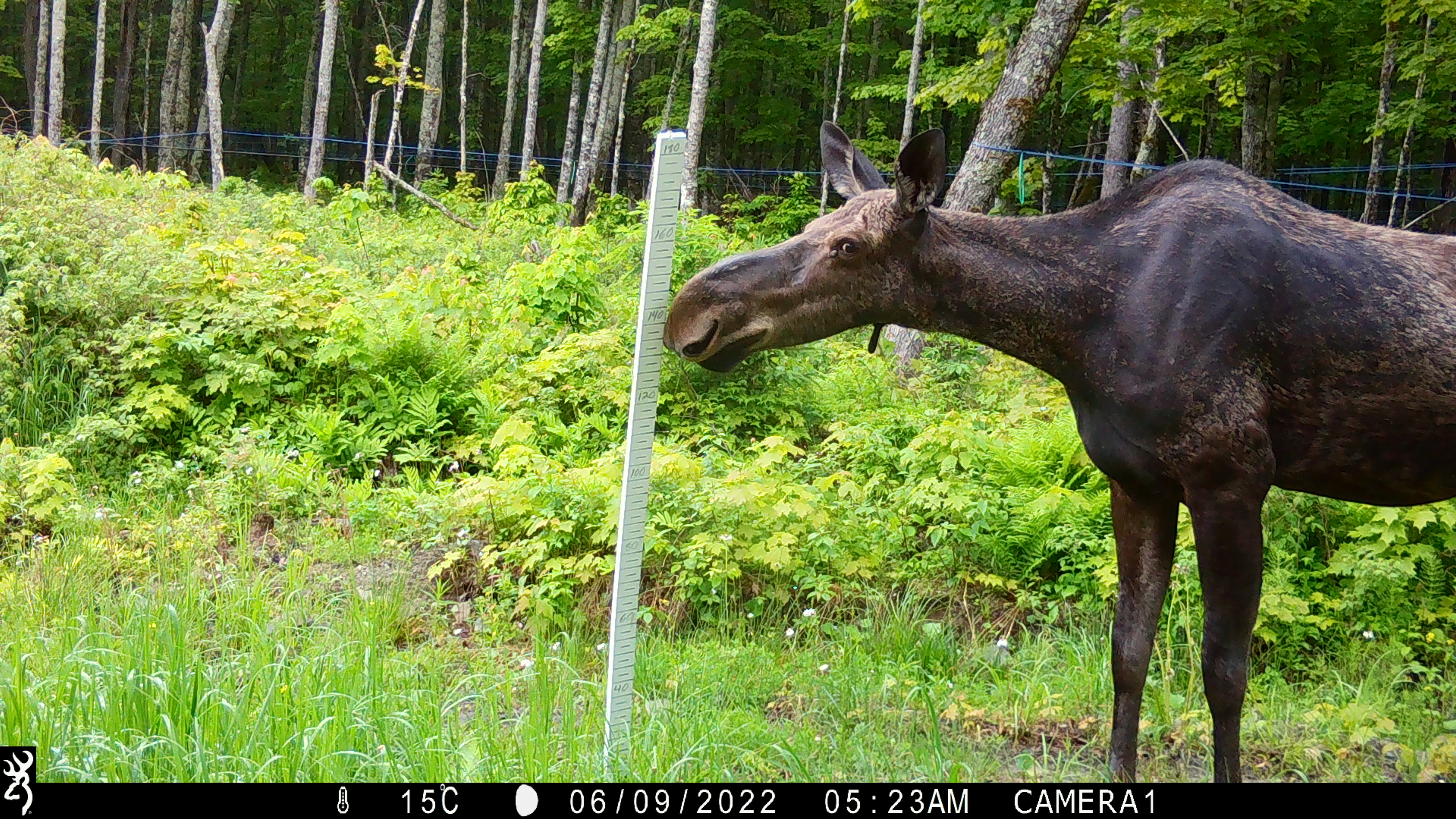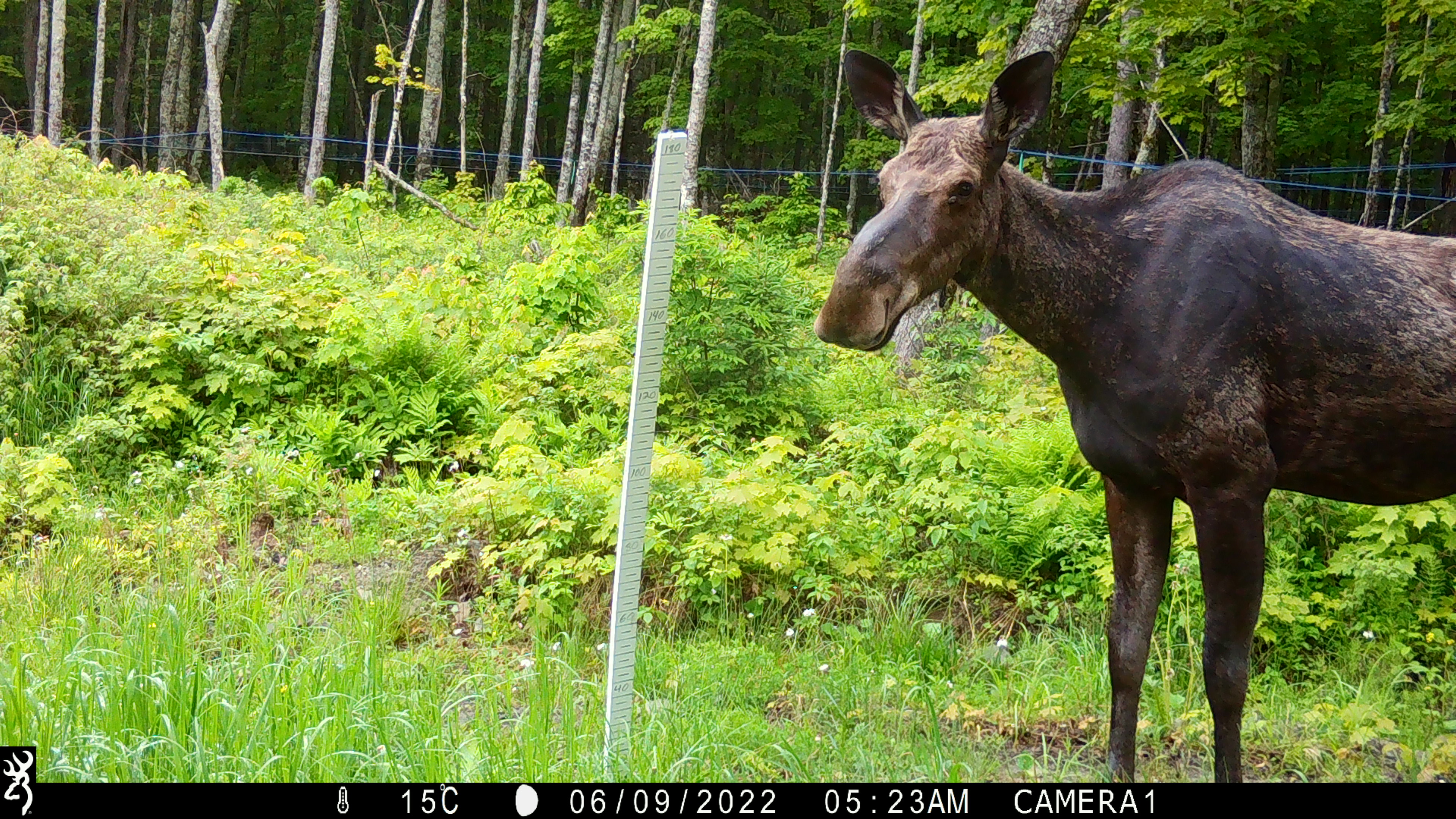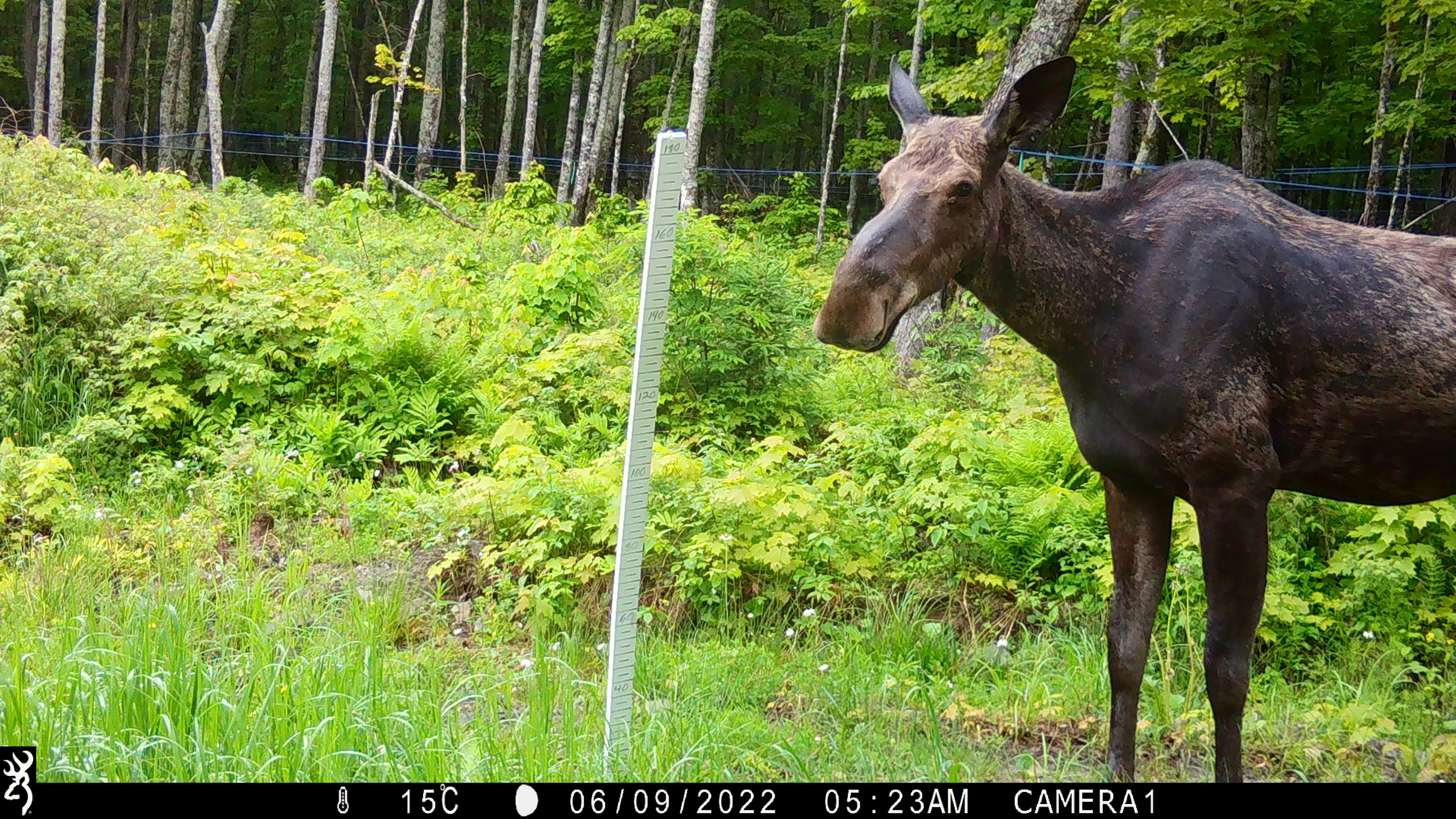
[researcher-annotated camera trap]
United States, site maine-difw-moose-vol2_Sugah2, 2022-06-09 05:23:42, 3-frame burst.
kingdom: Animalia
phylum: Chordata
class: Mammalia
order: Artiodactyla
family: Cervidae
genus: Alces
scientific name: Alces alces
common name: moose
Moose (Alces alces).